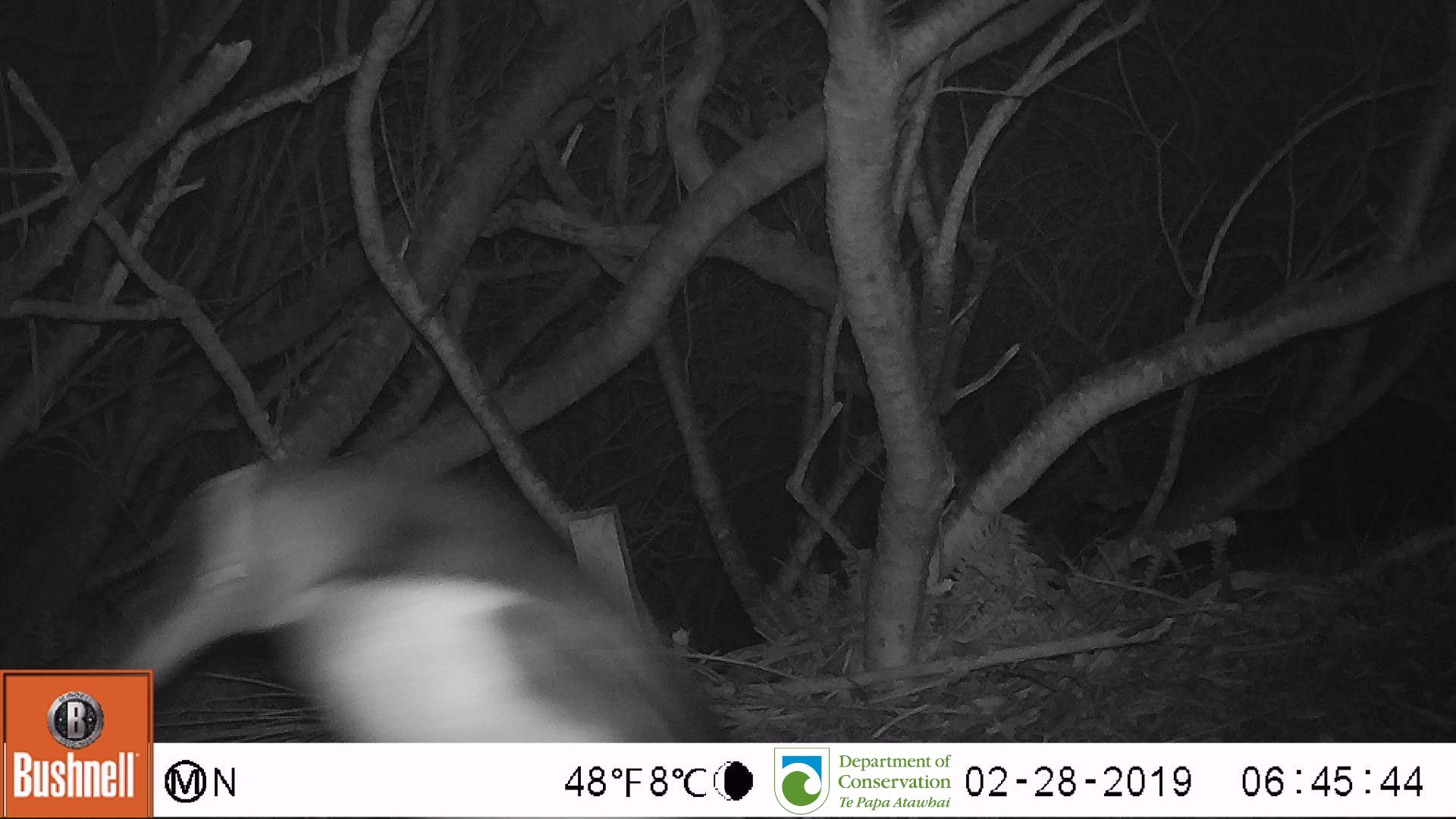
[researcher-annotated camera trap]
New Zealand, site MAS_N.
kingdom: Animalia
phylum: Chordata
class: Aves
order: Sphenisciformes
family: Spheniscidae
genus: Megadyptes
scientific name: Megadyptes antipodes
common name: yellow-eyed penguin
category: yellow eyed penguin